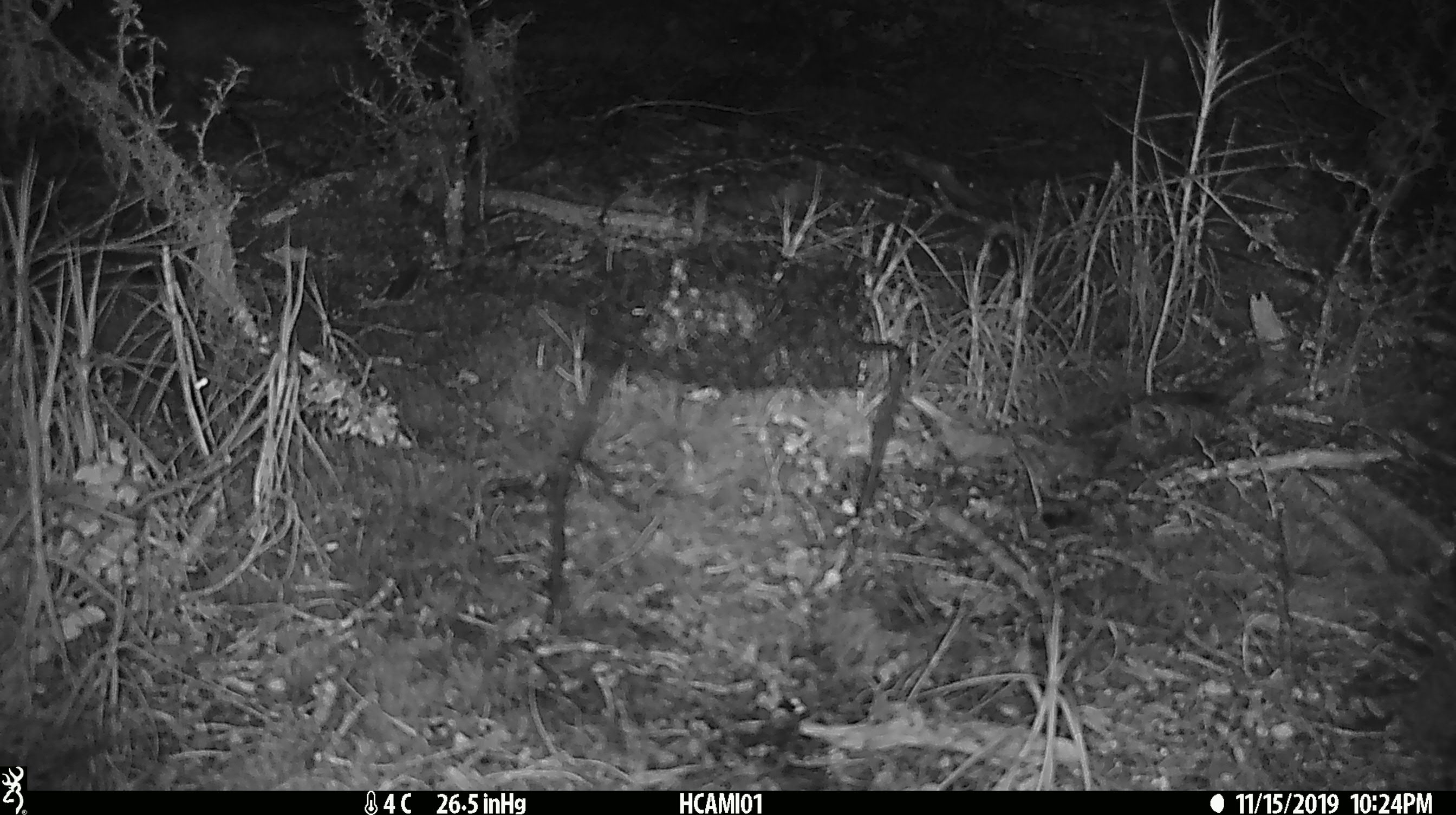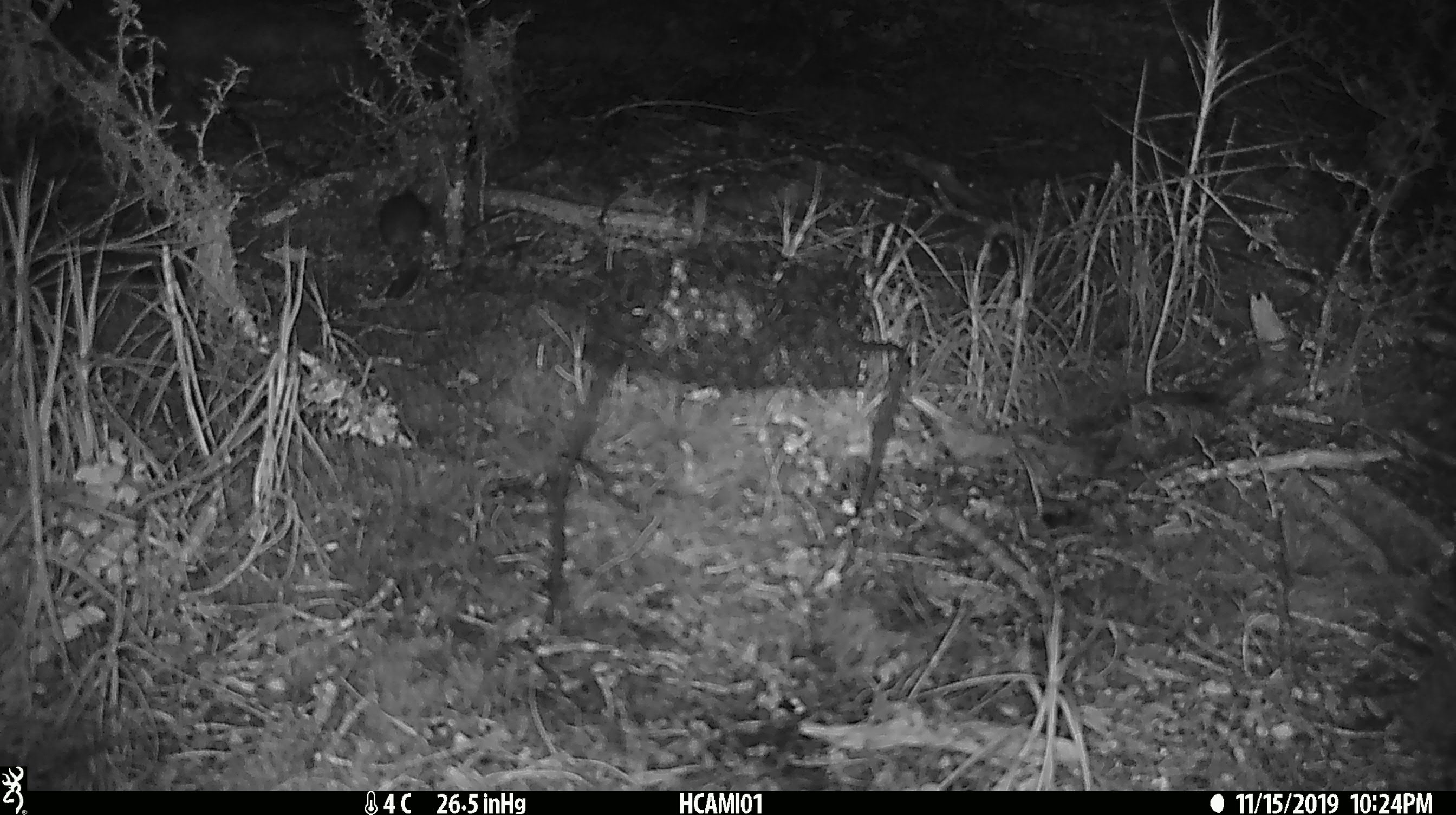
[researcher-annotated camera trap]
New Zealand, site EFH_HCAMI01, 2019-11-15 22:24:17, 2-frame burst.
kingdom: Animalia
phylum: Chordata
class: Mammalia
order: Rodentia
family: Muridae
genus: Mus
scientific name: Mus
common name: mouse